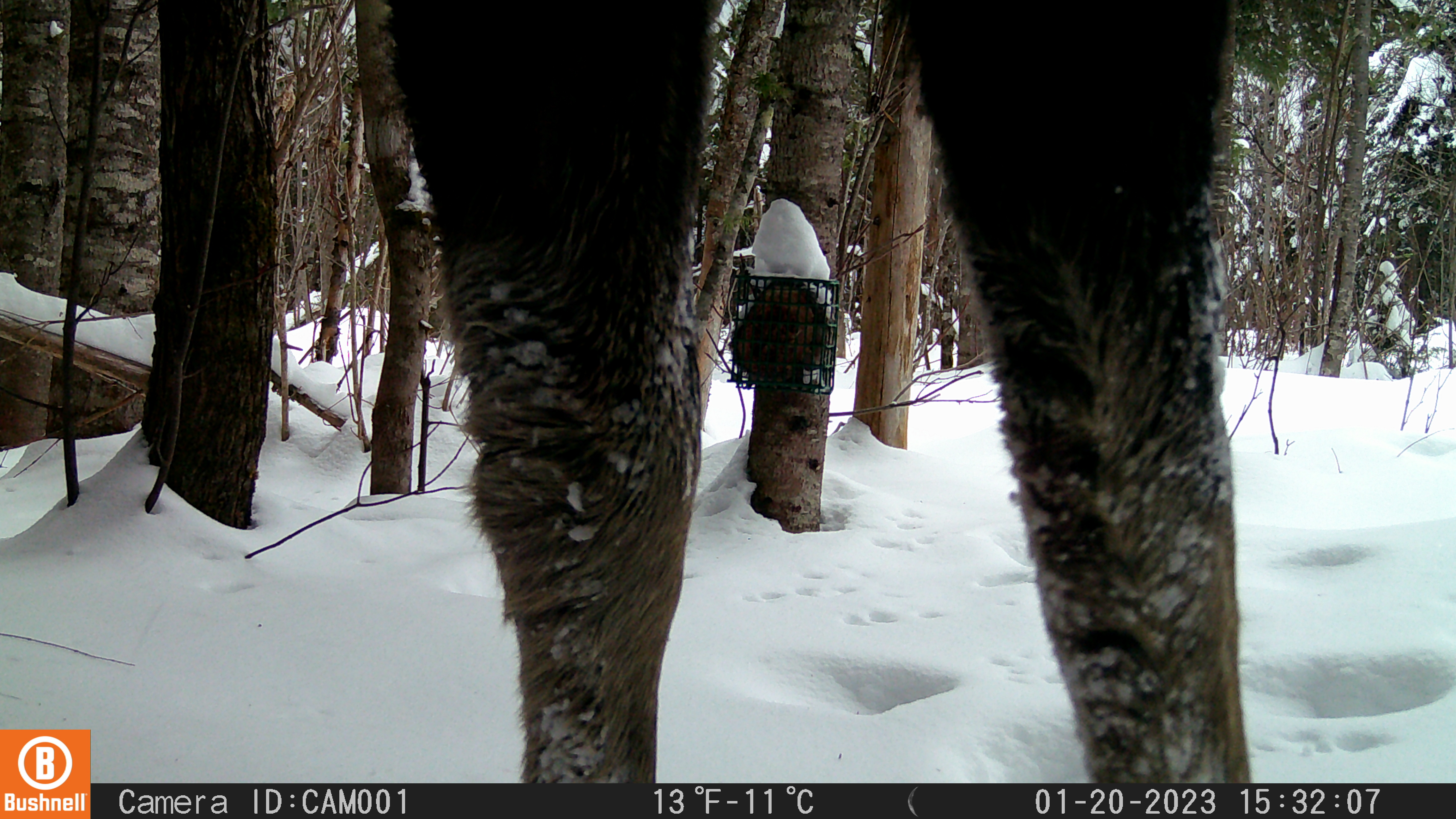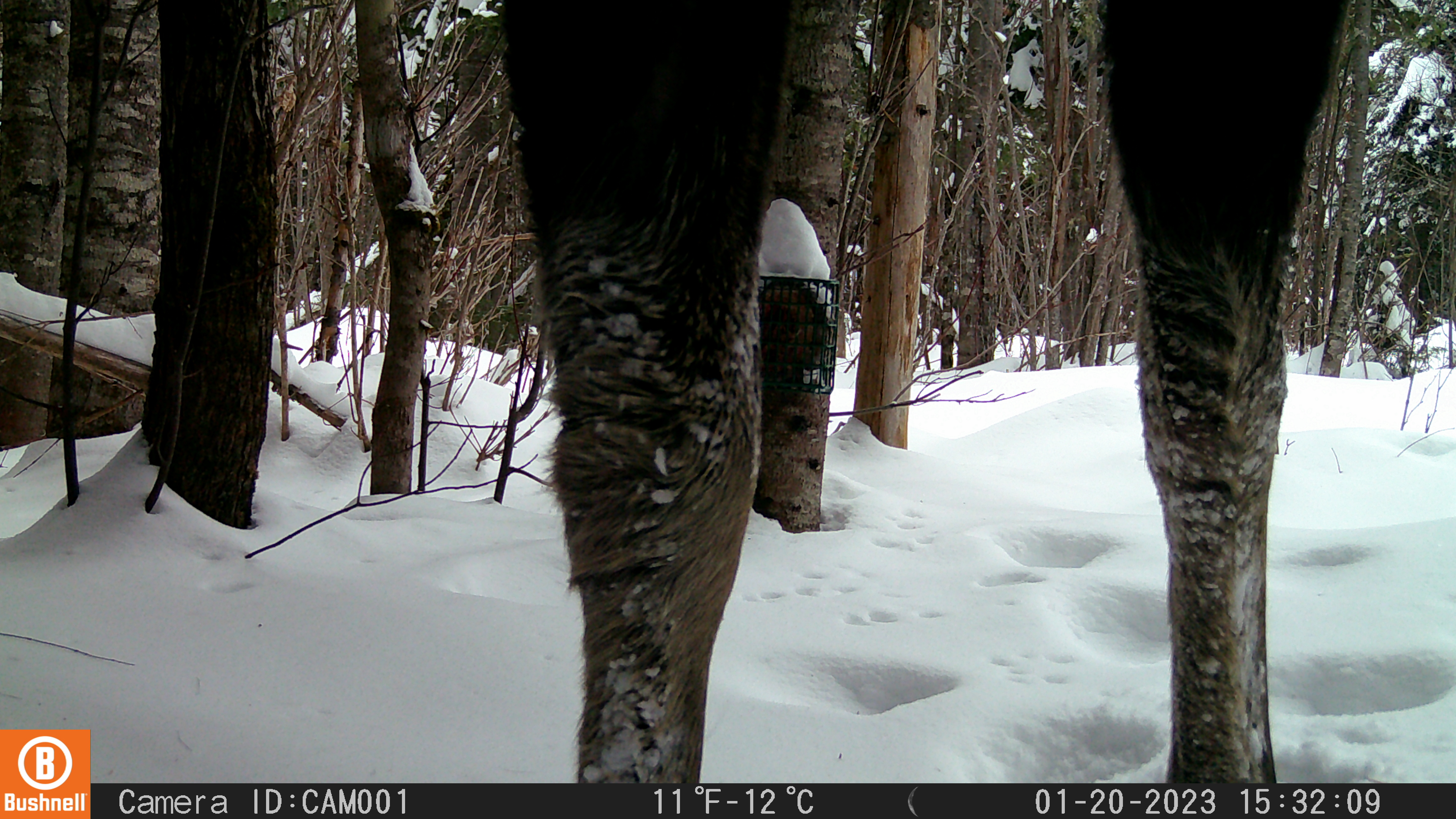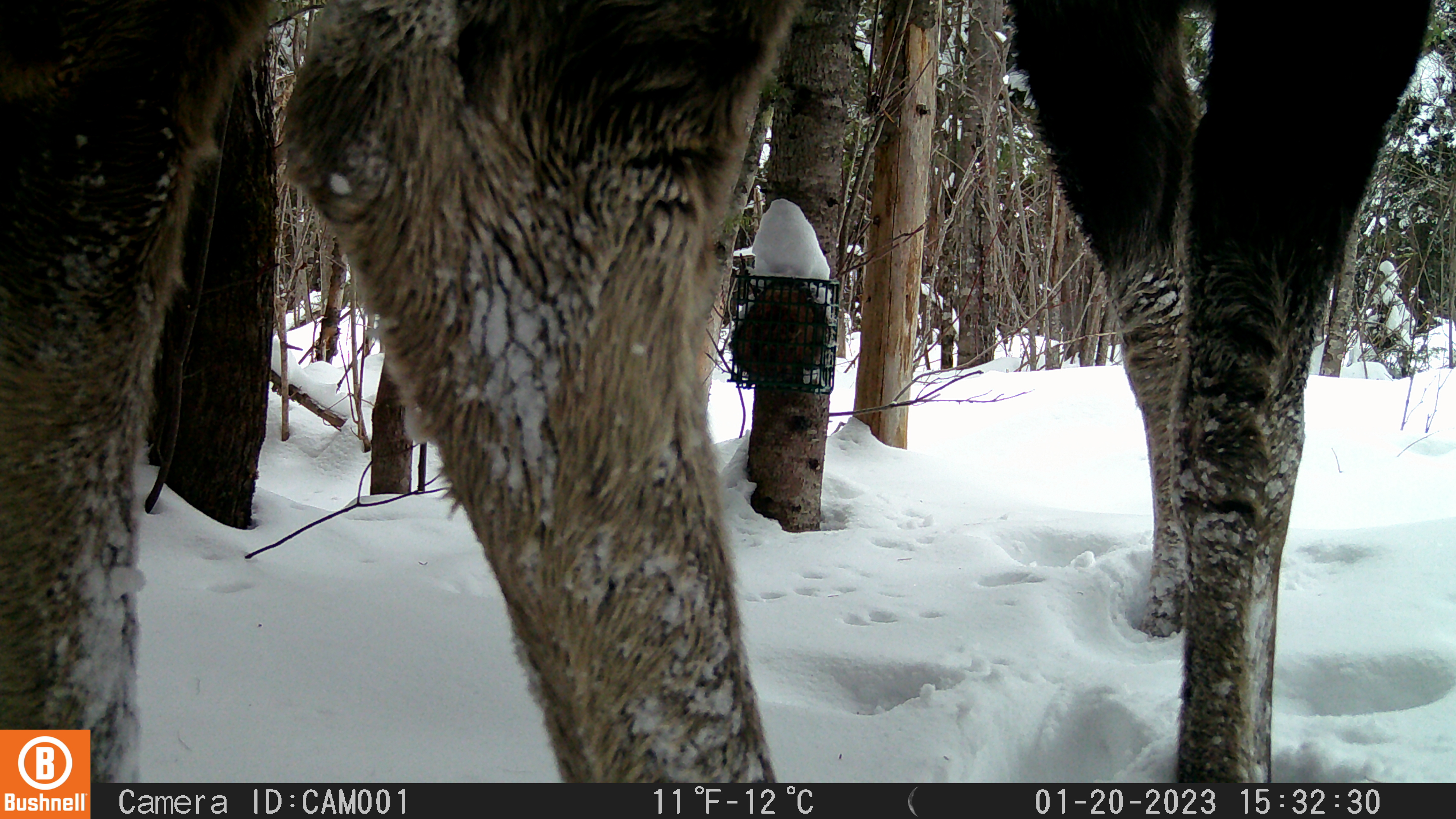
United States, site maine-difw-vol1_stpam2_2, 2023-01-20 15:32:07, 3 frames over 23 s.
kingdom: Animalia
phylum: Chordata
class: Mammalia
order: Artiodactyla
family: Cervidae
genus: Alces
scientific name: Alces alces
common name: moose